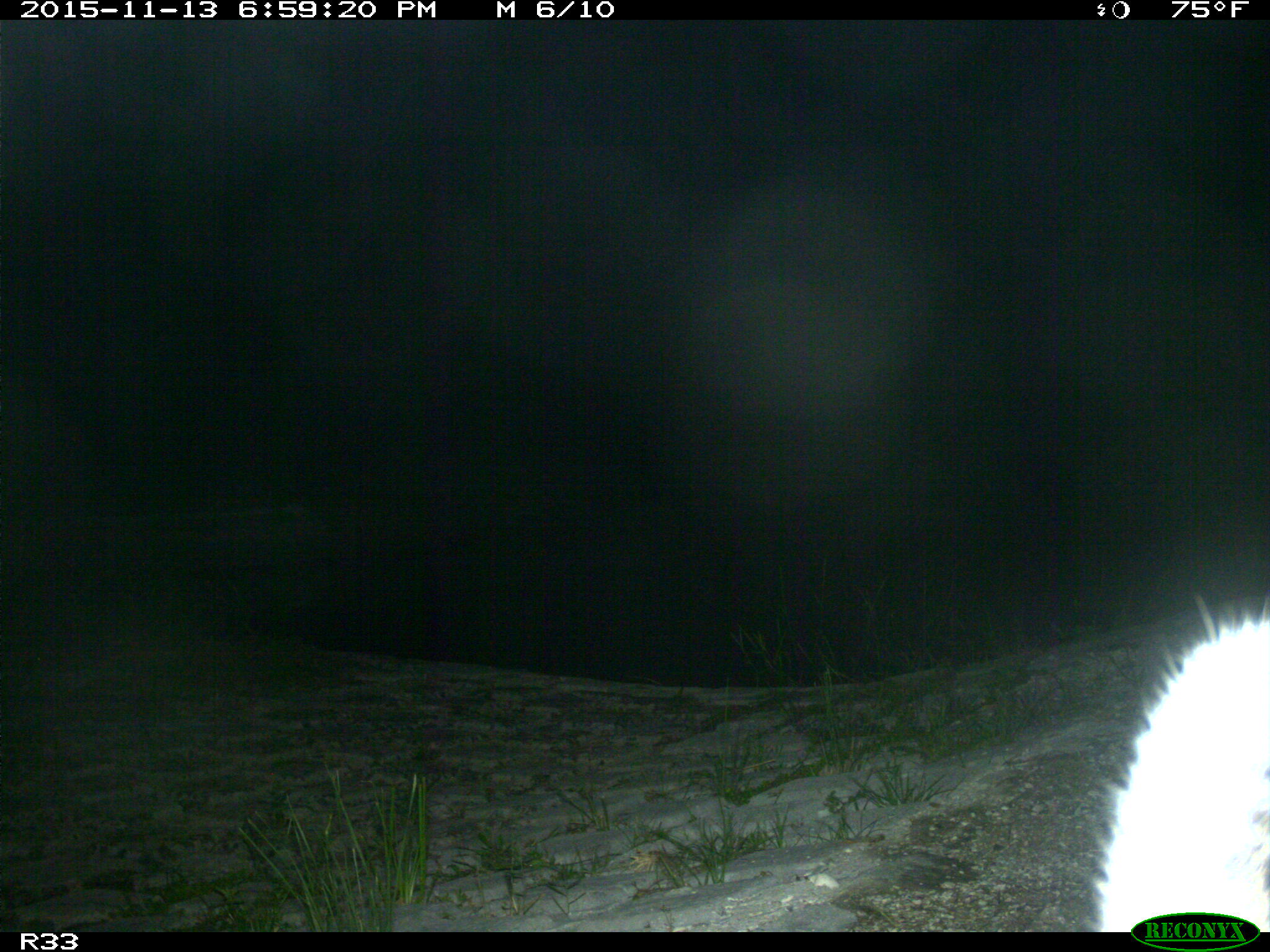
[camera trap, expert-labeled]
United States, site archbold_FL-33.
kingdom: Animalia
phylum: Chordata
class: Mammalia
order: Carnivora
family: Felidae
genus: Lynx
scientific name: Lynx rufus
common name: bobcat